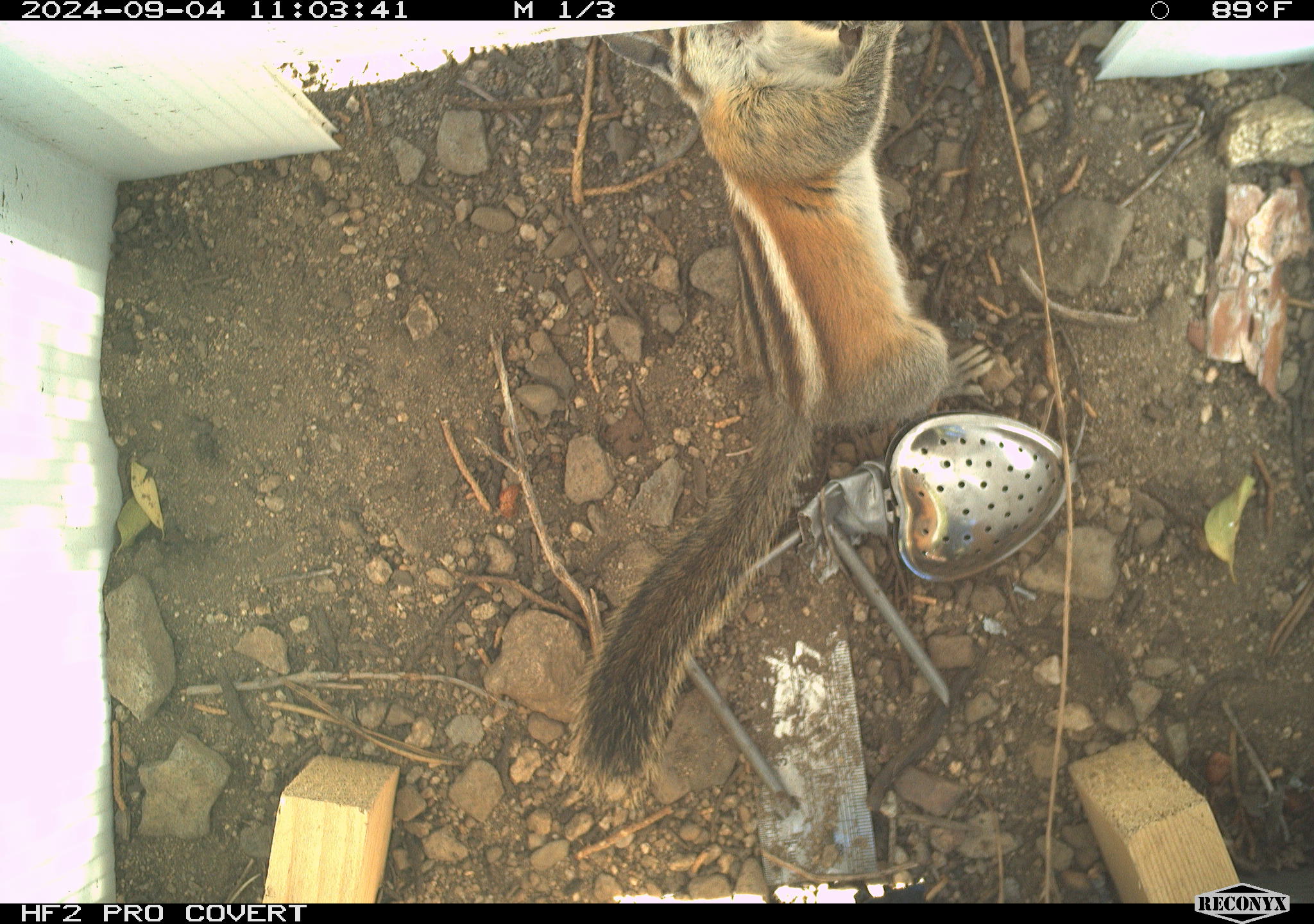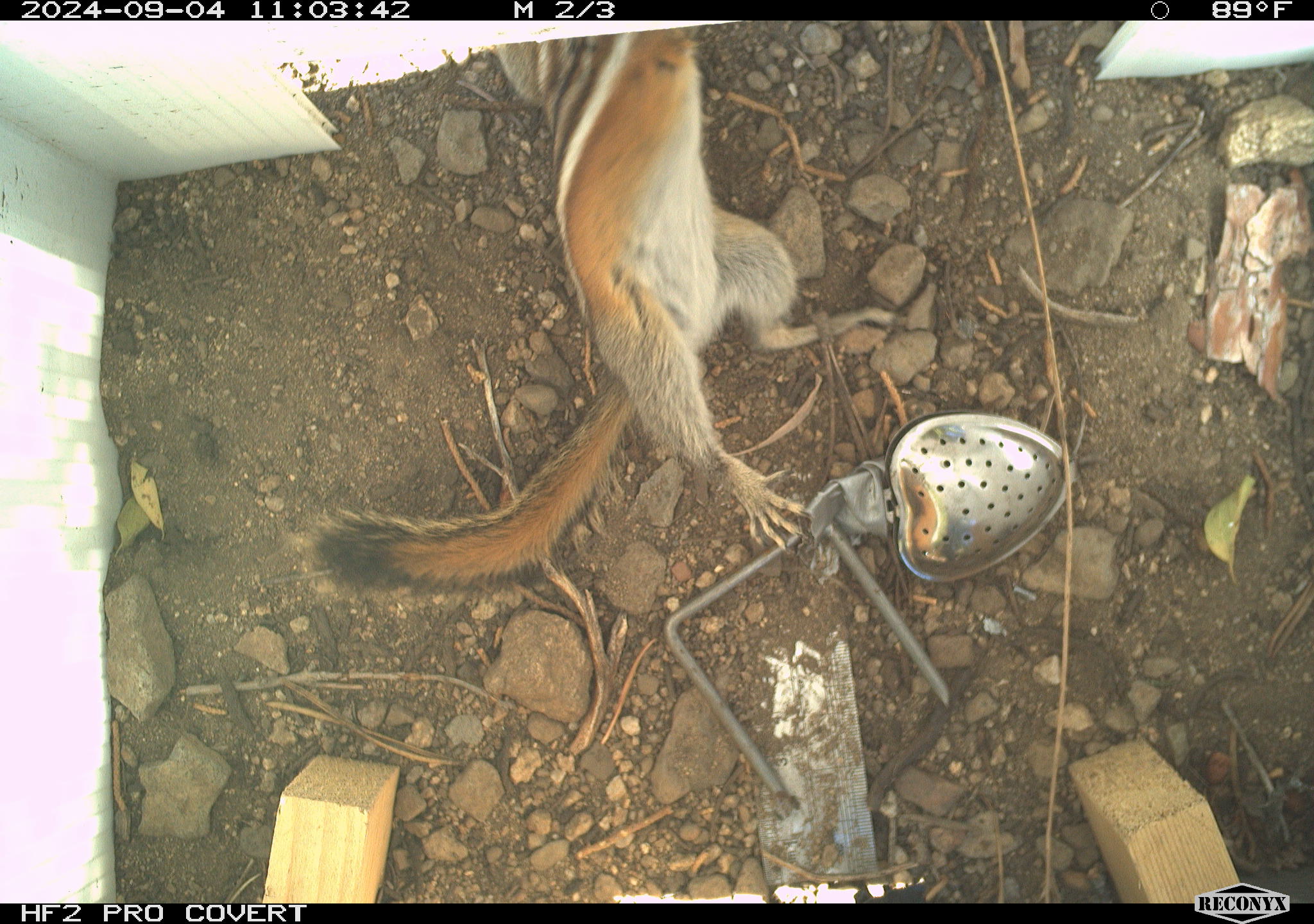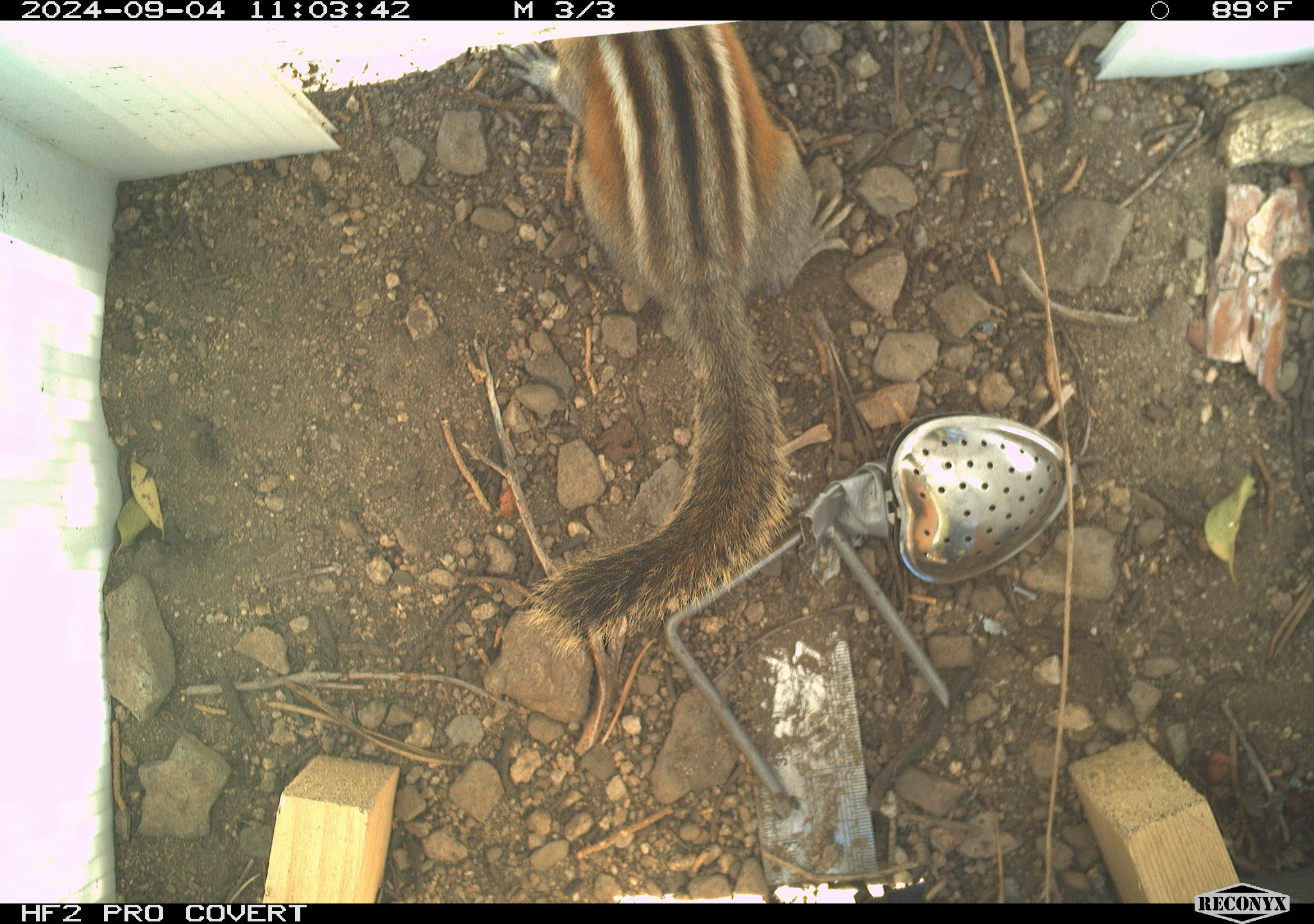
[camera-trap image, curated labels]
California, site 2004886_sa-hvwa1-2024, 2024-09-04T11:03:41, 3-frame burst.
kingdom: Animalia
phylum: Chordata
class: Mammalia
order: Rodentia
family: Sciuridae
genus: Neotamias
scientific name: Neotamias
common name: western chipmunks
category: neotamias species